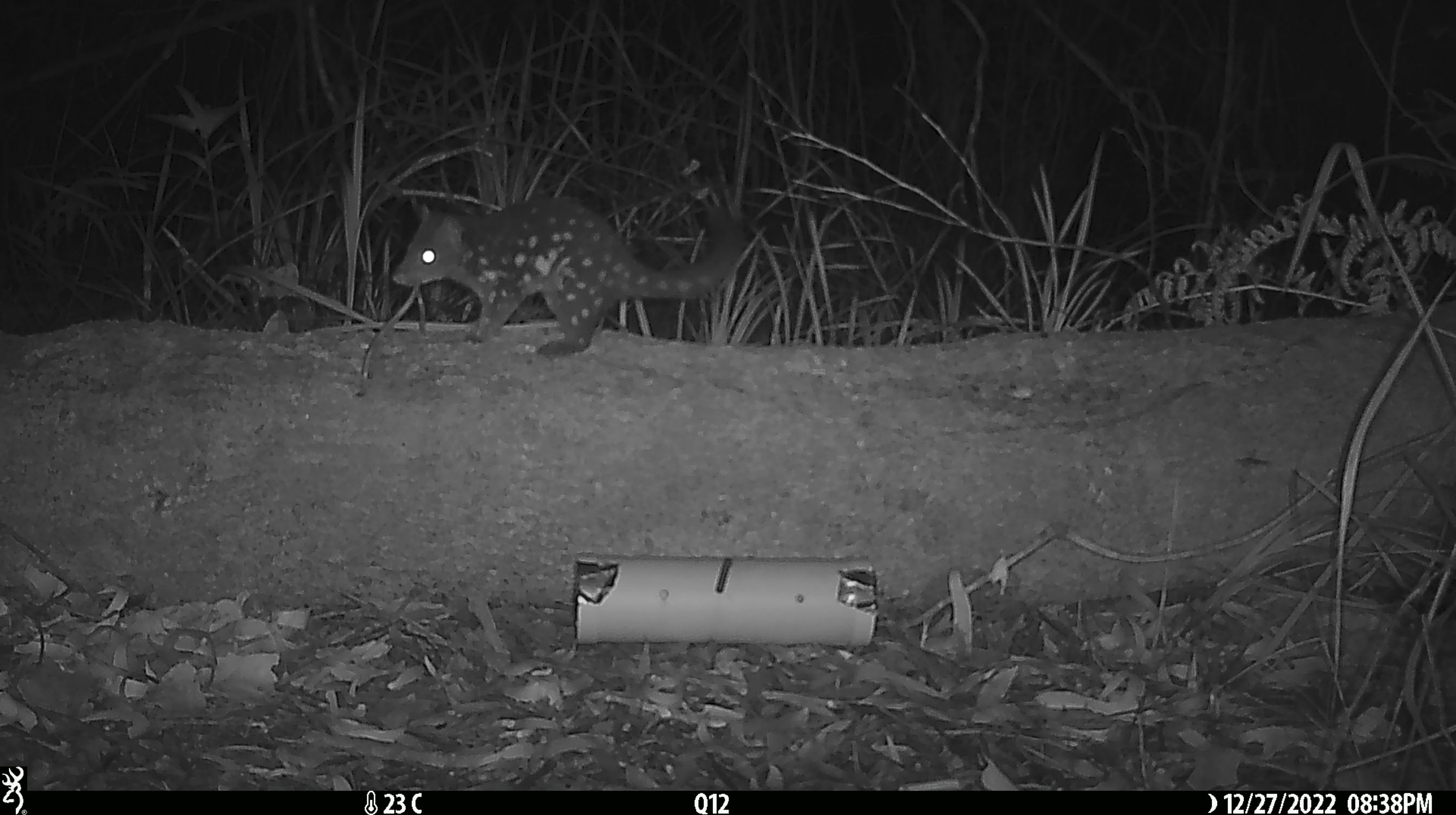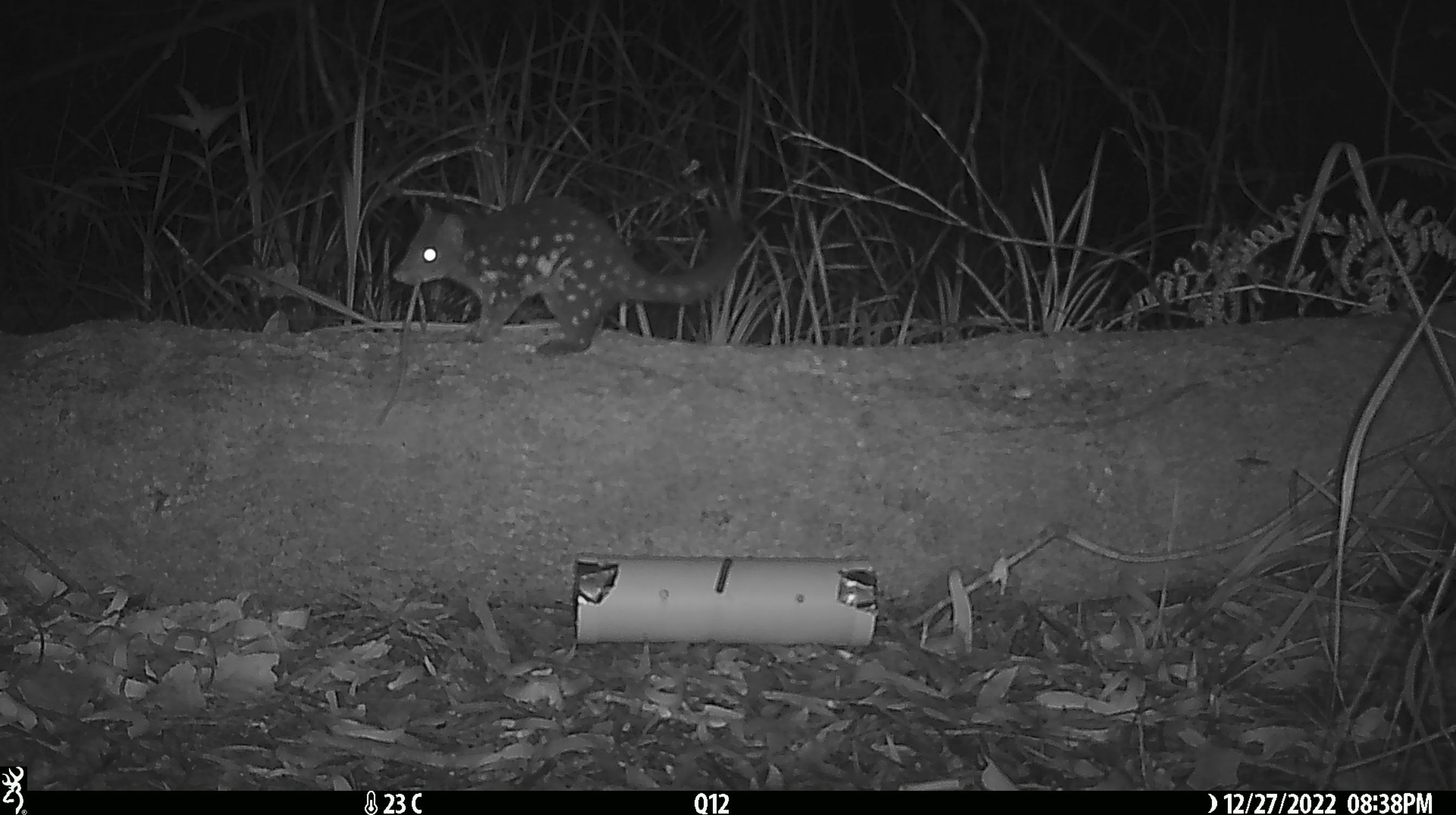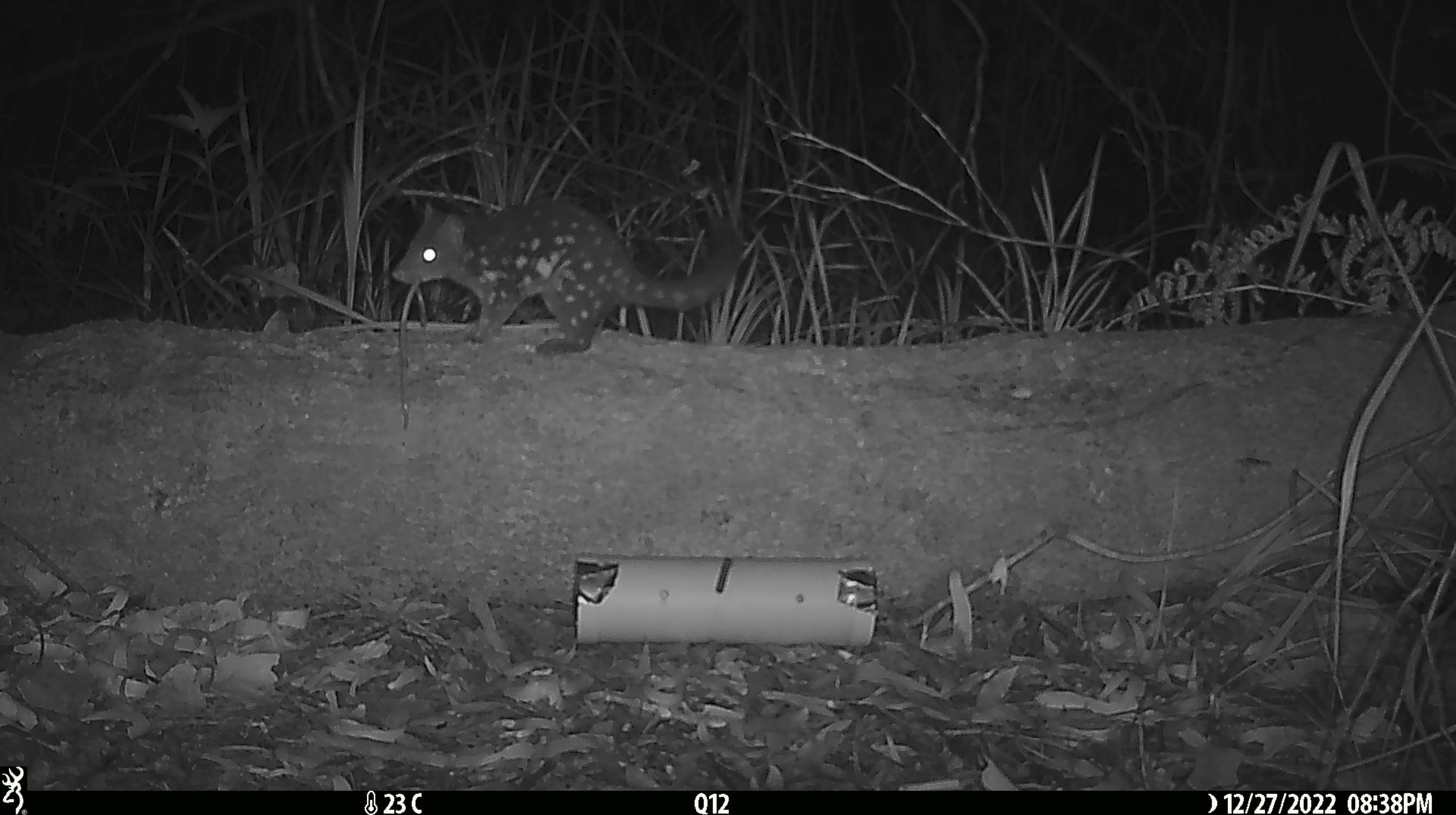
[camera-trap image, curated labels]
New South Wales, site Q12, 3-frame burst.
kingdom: Animalia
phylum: Chordata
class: Mammalia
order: Dasyuromorphia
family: Dasyuridae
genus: Dasyurus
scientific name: Dasyurus maculatus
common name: spotted-tailed quoll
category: quoll